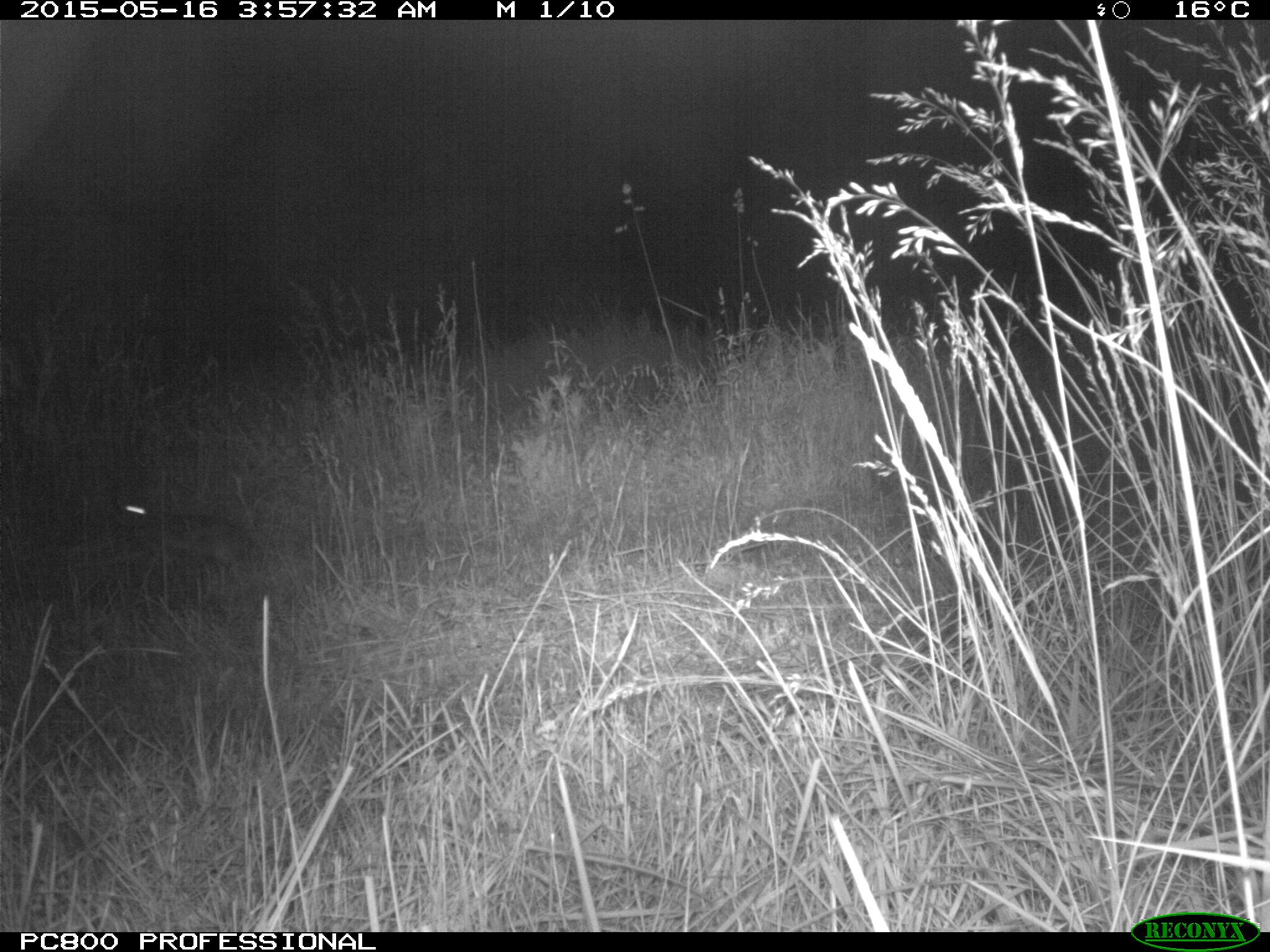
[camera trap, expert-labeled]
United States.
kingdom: Animalia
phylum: Chordata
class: Mammalia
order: Lagomorpha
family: Leporidae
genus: Sylvilagus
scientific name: Sylvilagus floridanus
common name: eastern cottontail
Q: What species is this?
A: Eastern Cottontail (Sylvilagus floridanus).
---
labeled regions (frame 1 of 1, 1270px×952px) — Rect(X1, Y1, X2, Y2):
Eastern Cottontail: Rect(105, 473, 271, 578)